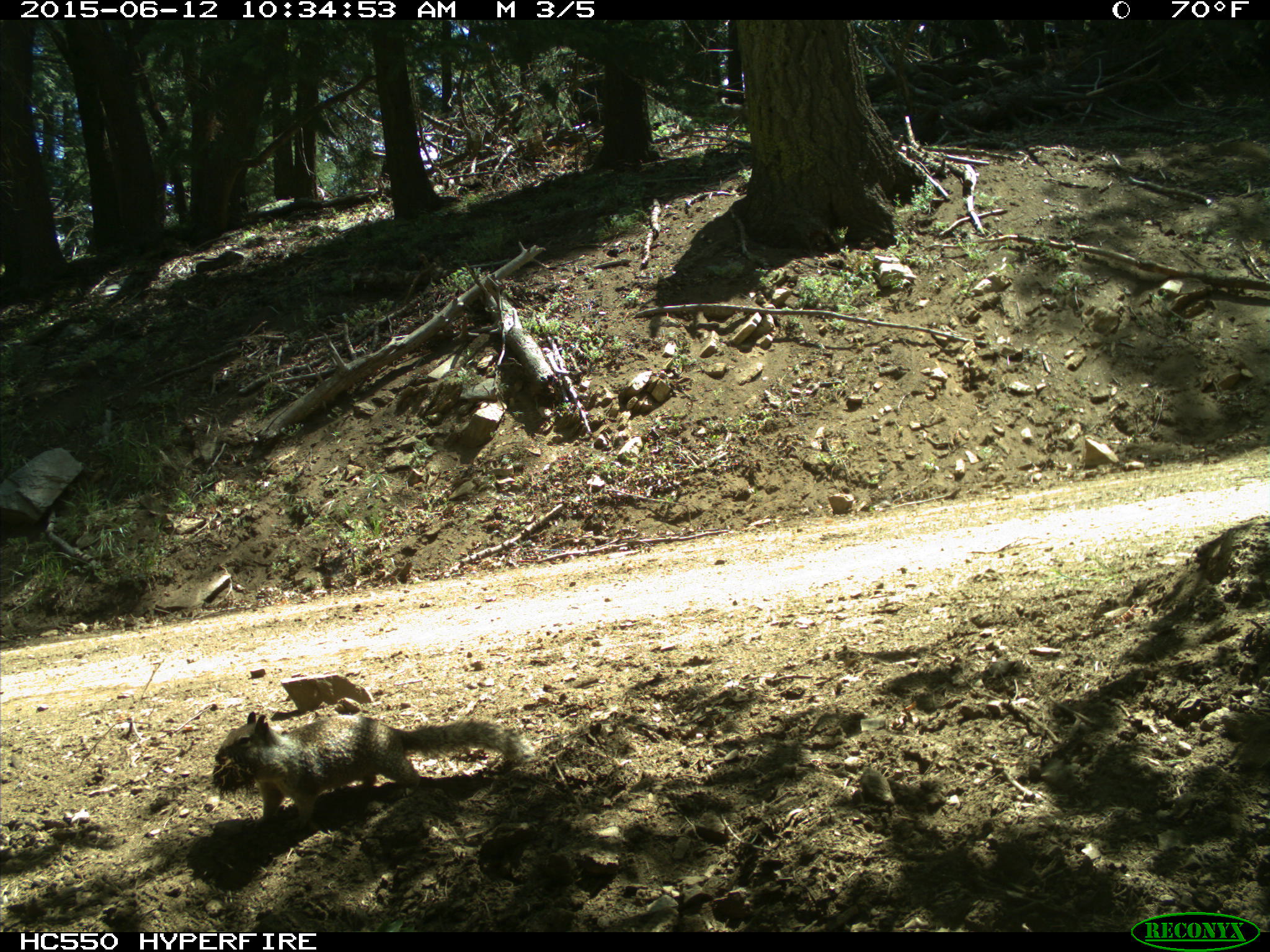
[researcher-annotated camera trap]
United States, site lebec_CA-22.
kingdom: Animalia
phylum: Chordata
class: Mammalia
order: Rodentia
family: Sciuridae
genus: Otospermophilus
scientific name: Otospermophilus beecheyi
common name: california ground squirrel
Otospermophilus beecheyi (california ground squirrel).